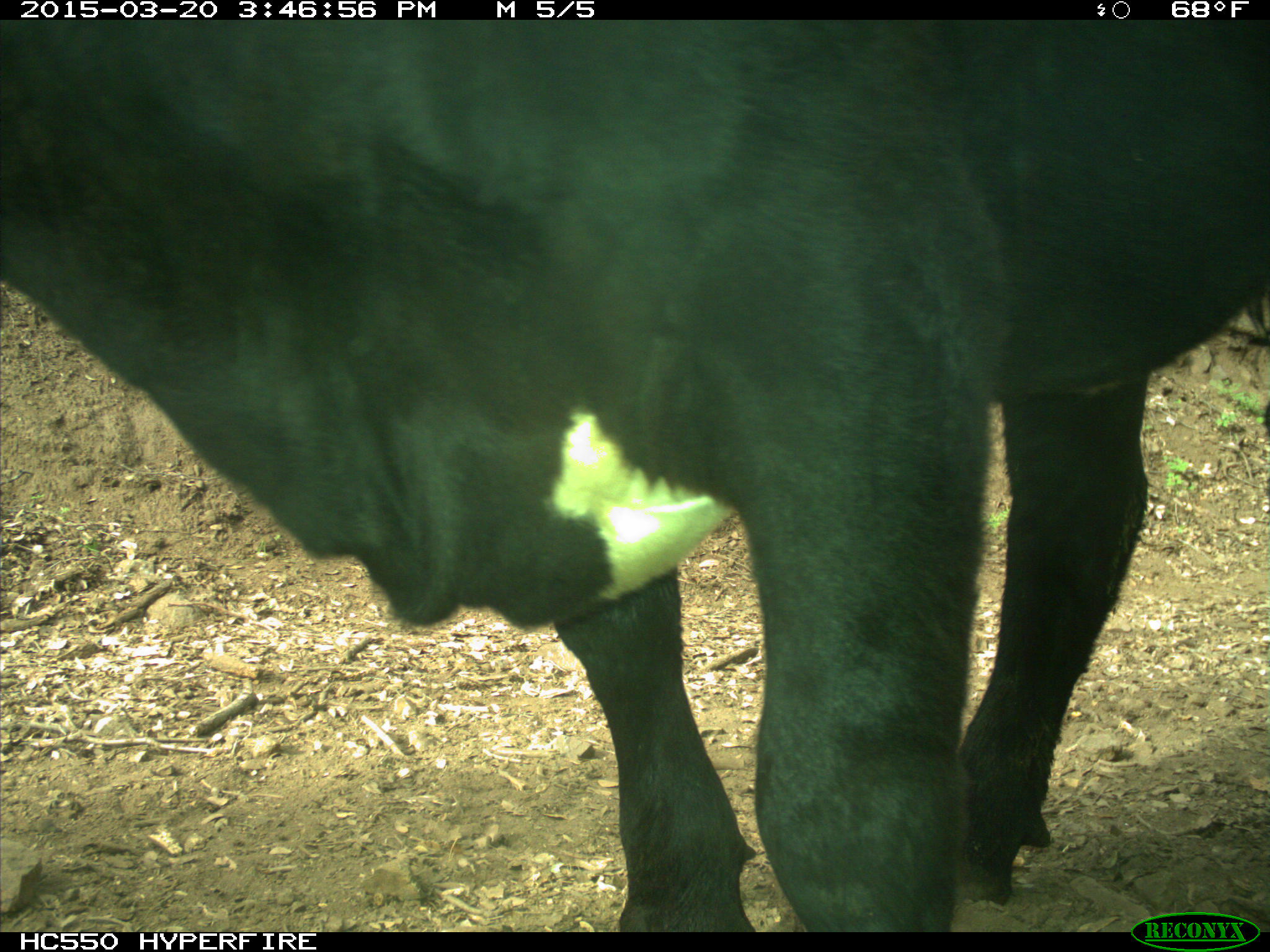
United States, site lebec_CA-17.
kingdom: Animalia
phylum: Chordata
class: Mammalia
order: Artiodactyla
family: Bovidae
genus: Bos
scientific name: Bos taurus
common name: domestic cow